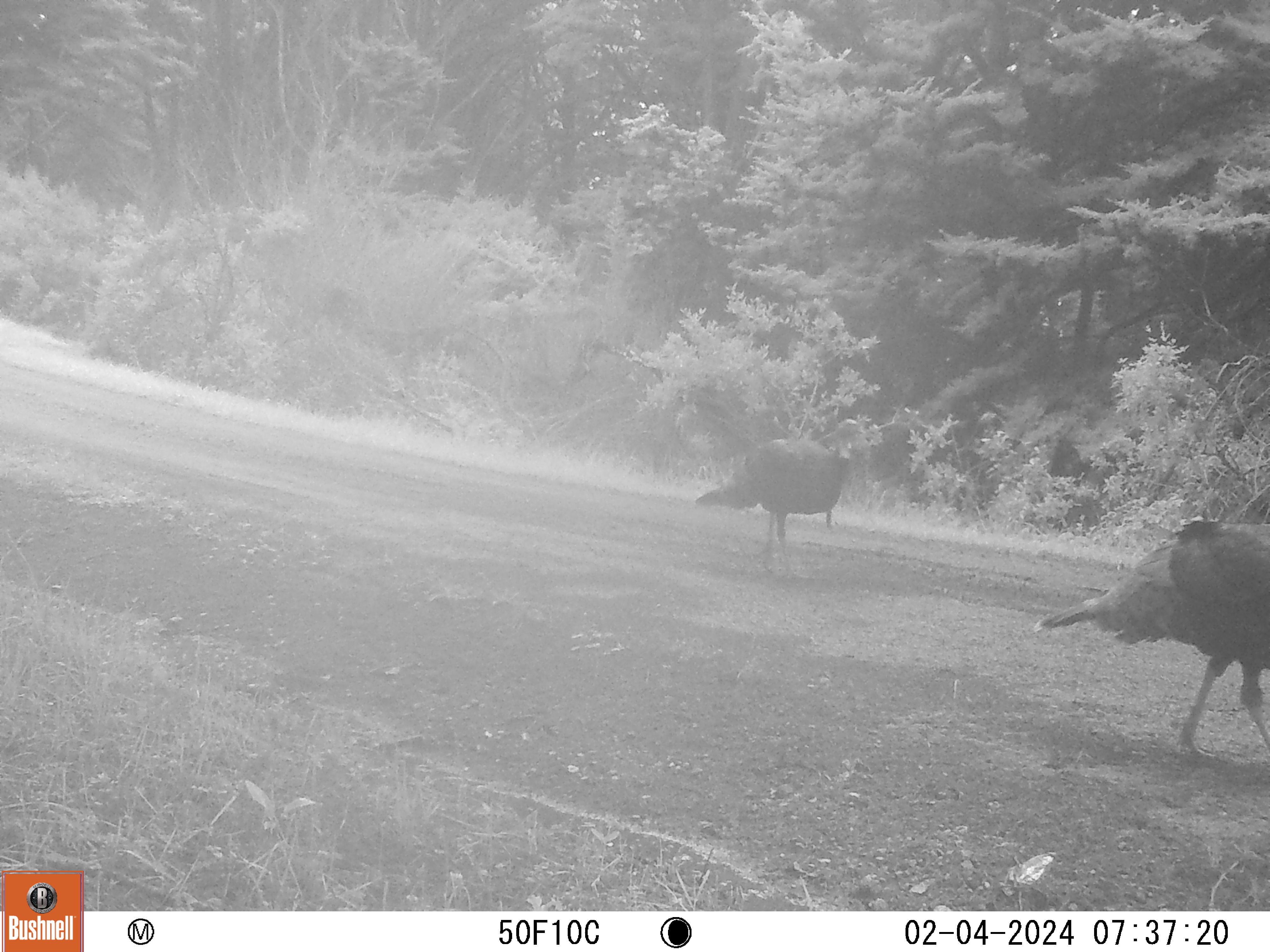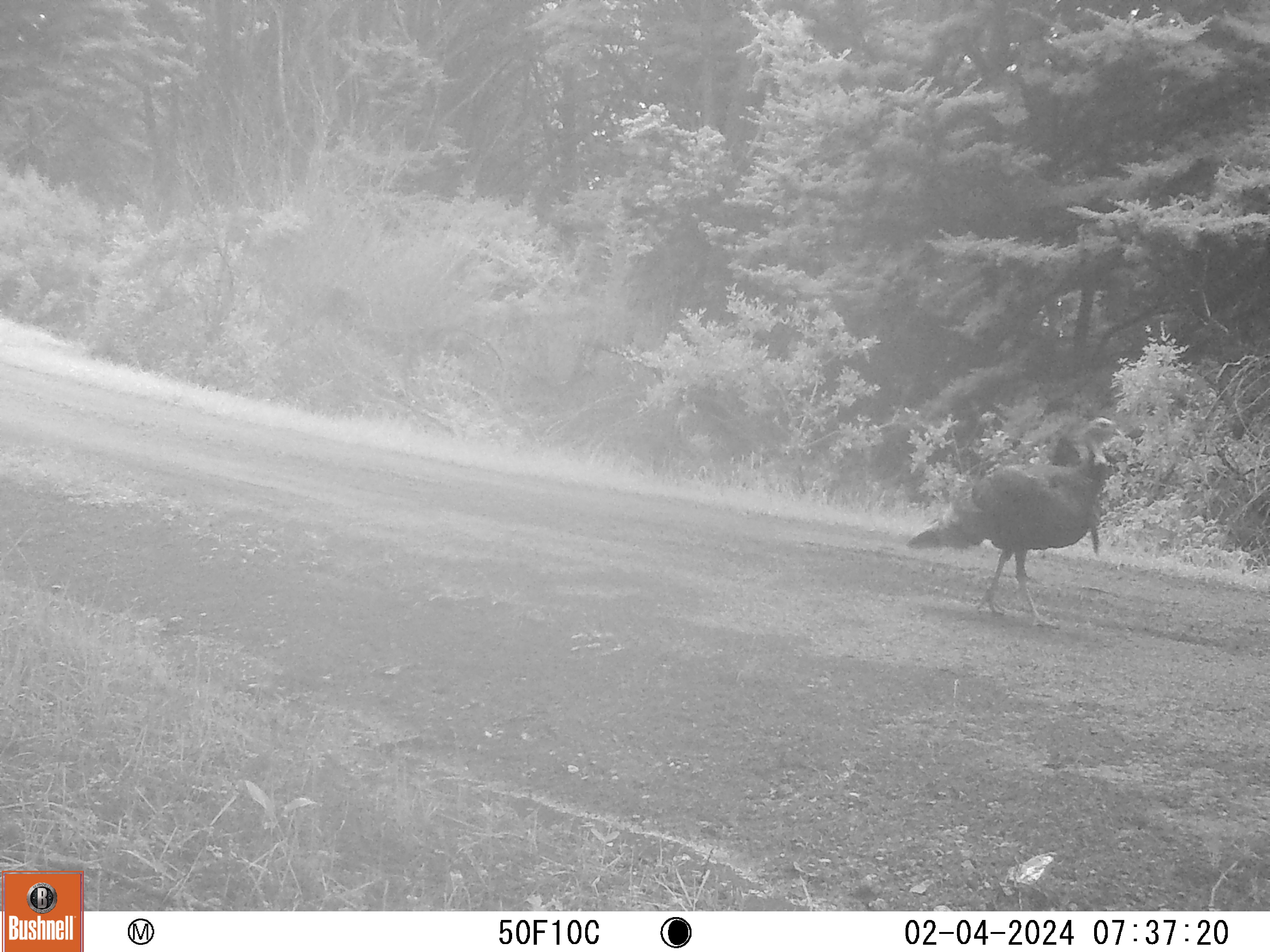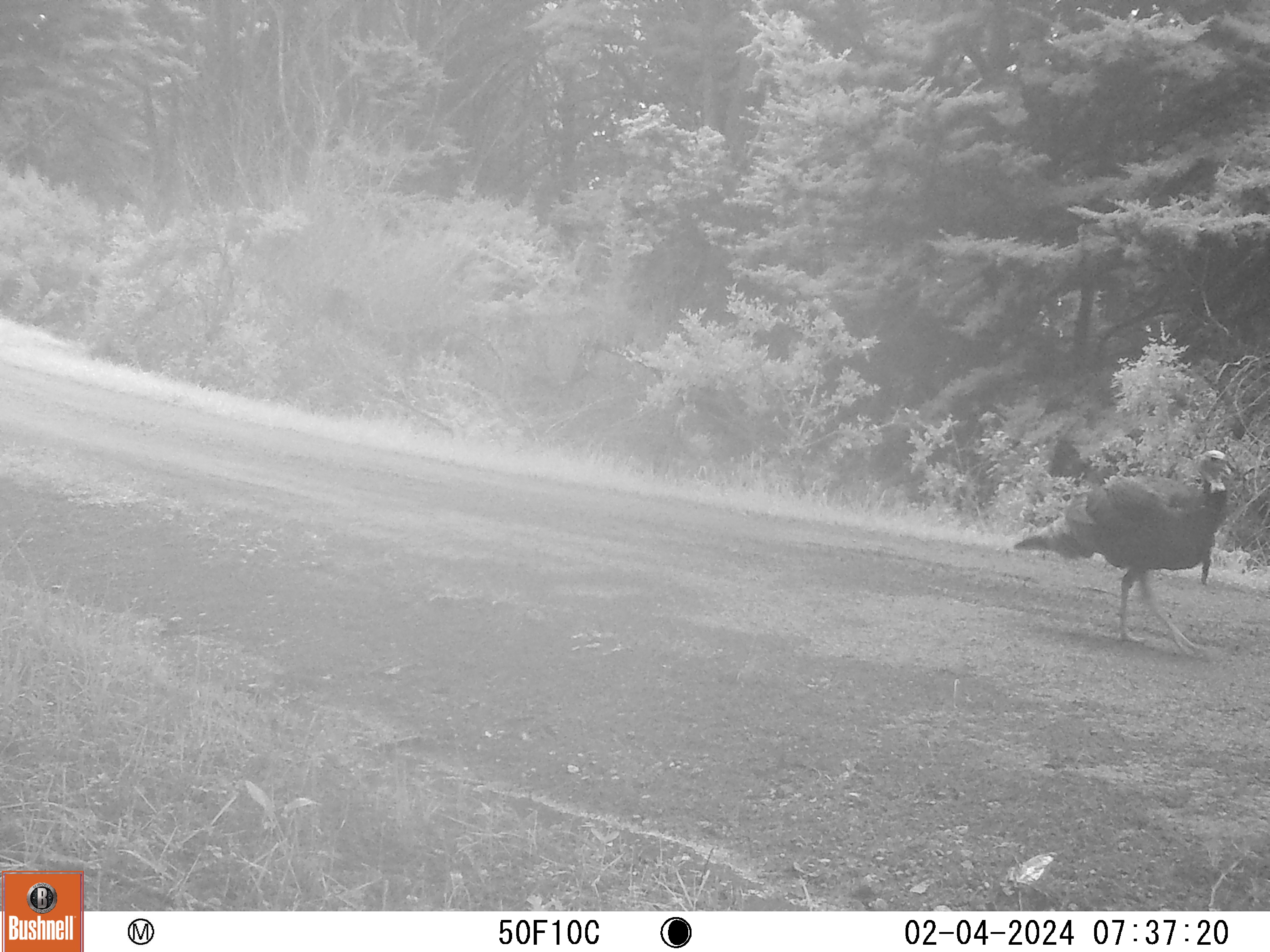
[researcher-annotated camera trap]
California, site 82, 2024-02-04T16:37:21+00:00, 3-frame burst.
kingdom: Animalia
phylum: Chordata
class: Aves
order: Galliformes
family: Phasianidae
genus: Meleagris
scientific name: Meleagris gallopavo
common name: turkey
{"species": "turkey (Meleagris gallopavo)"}